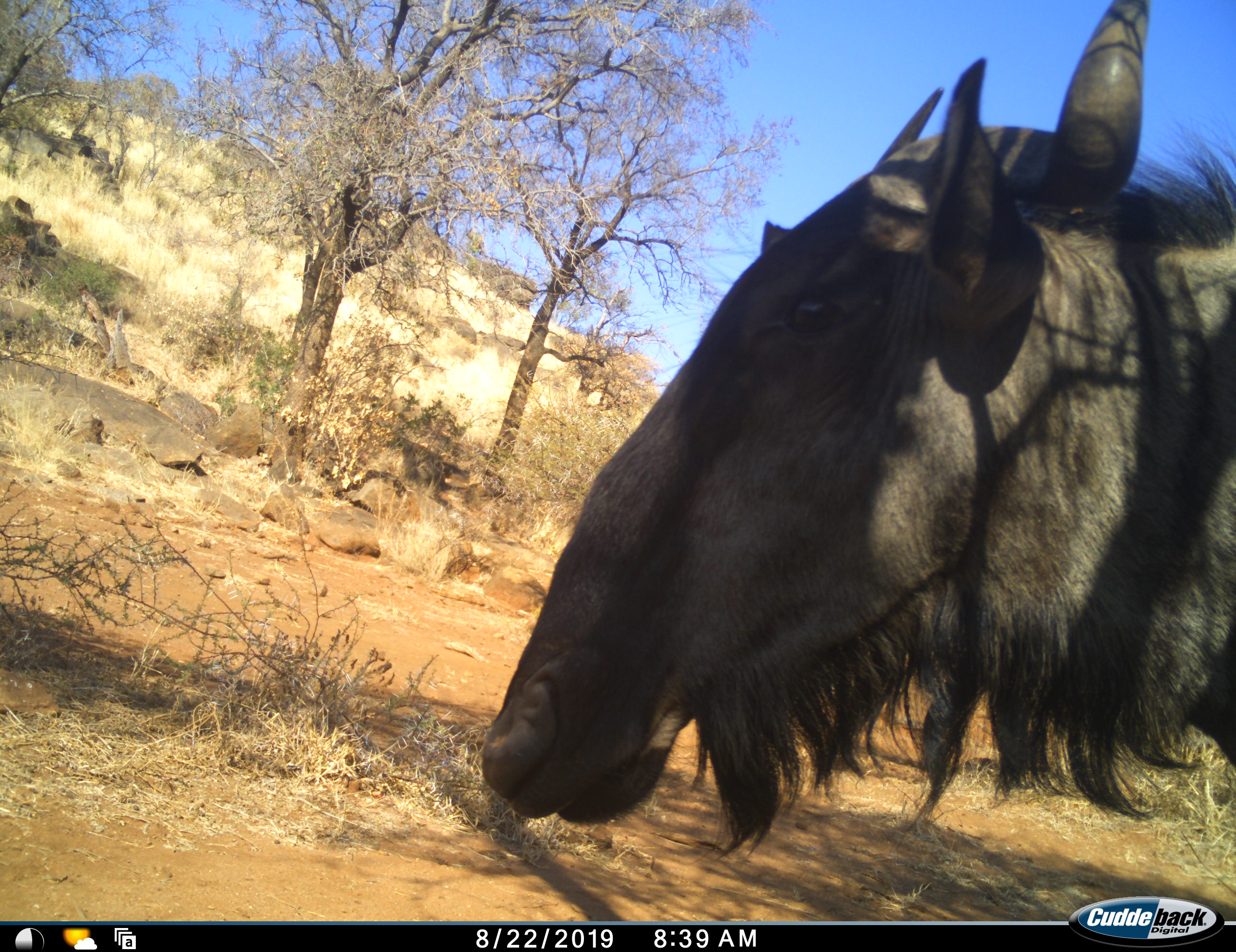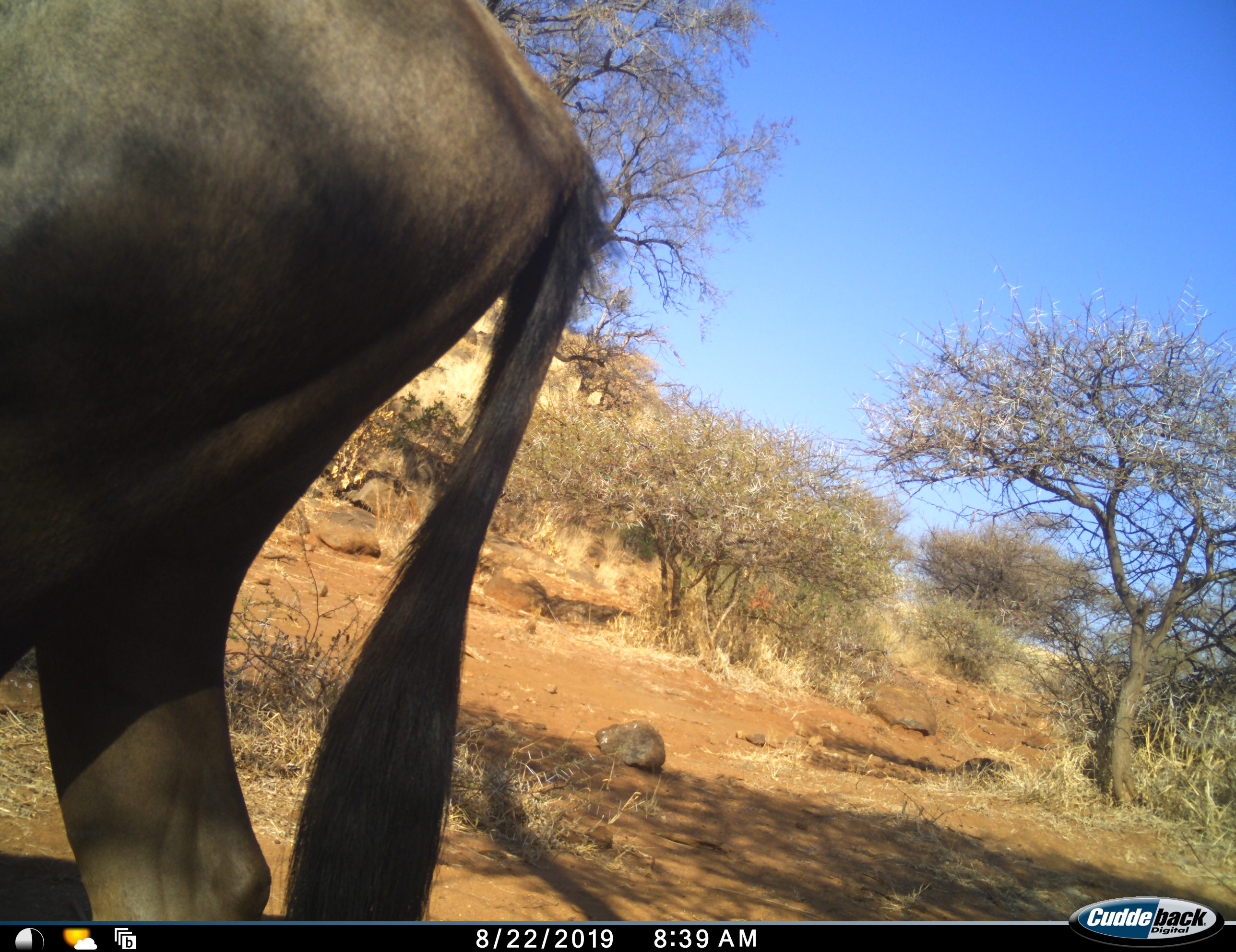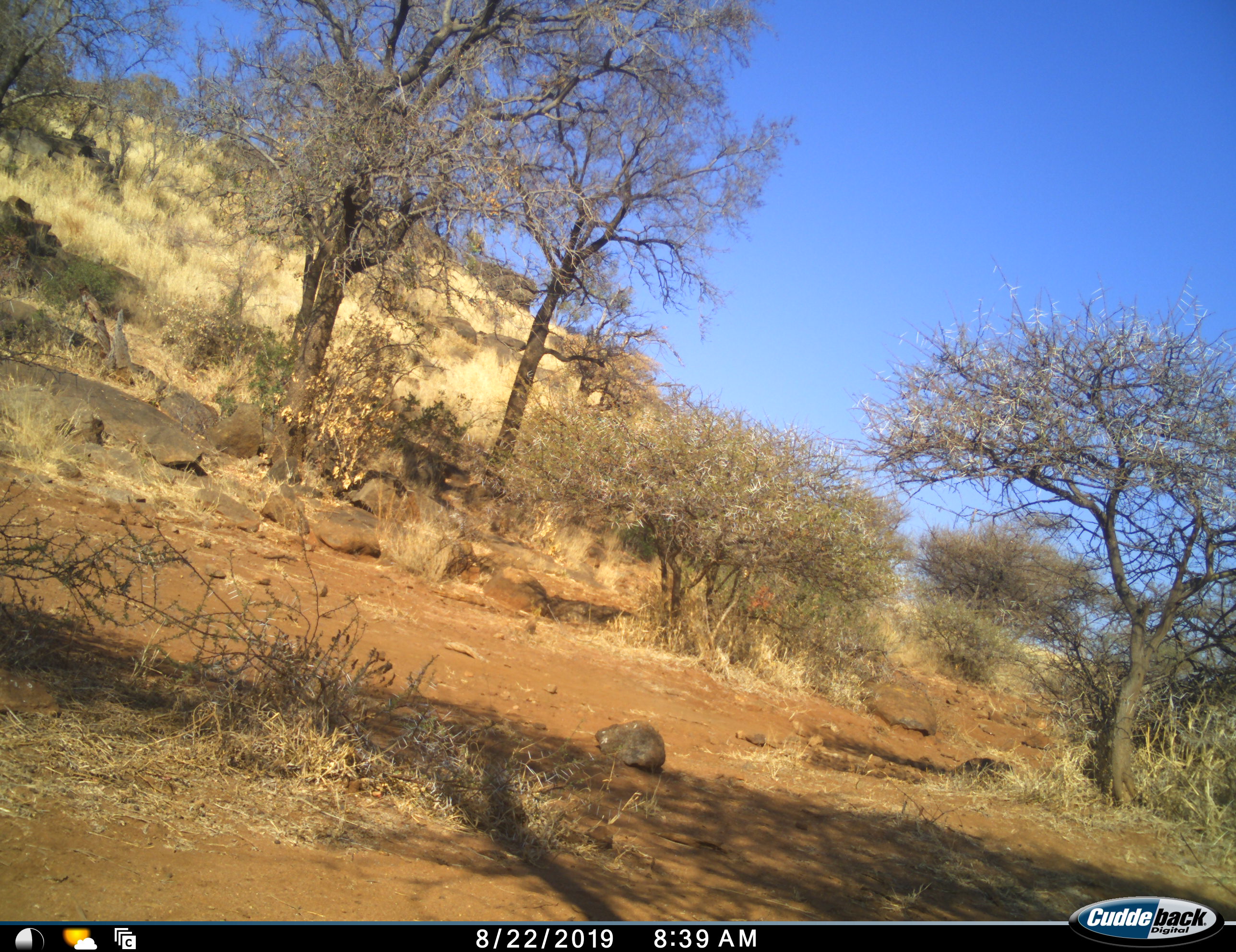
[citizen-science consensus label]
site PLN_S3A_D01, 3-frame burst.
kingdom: Animalia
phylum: Chordata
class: Mammalia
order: Artiodactyla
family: Bovidae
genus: Connochaetes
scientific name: Connochaetes taurinus taurinus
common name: blue wildebeest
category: wildebeestblue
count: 1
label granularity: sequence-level